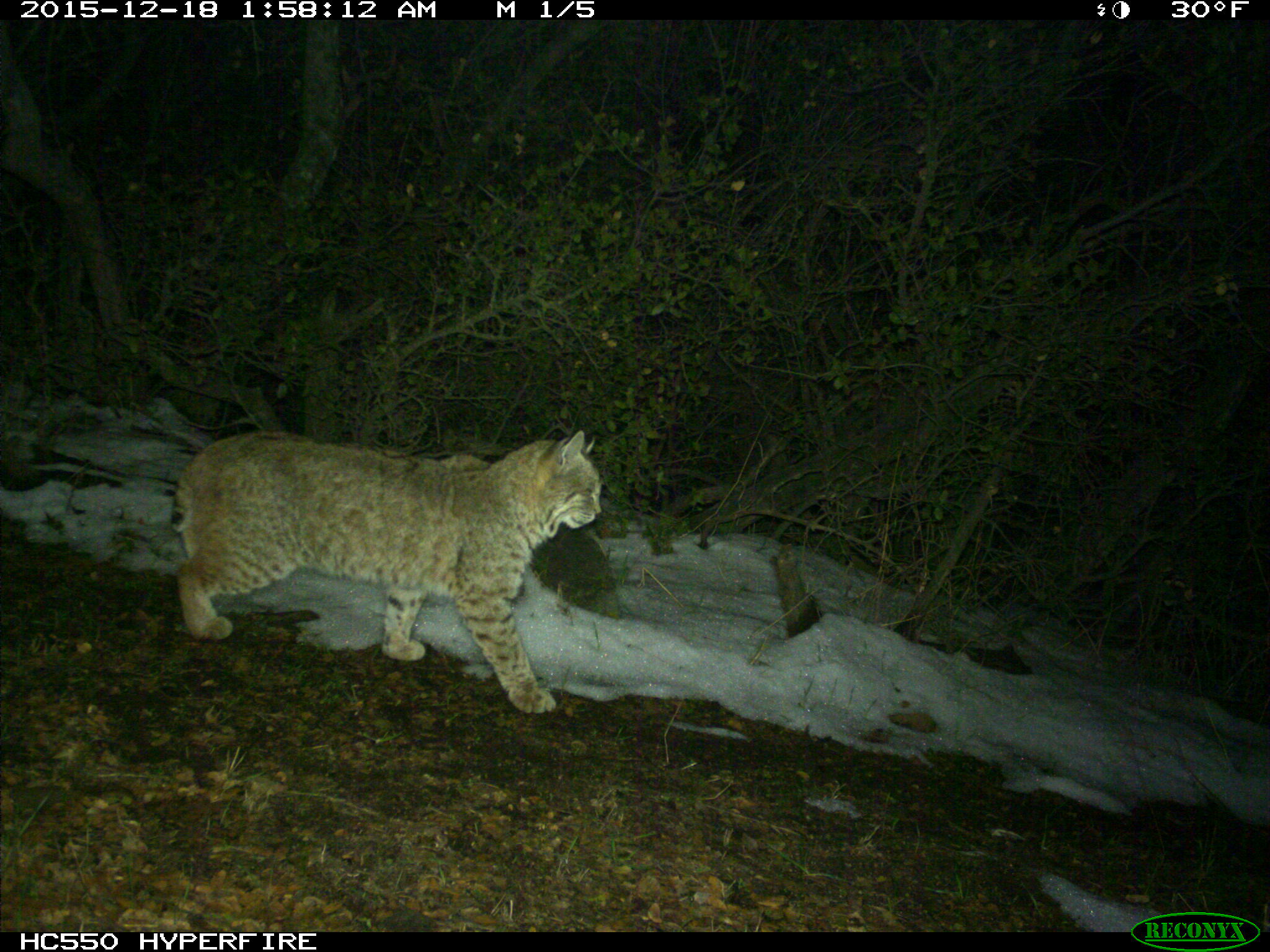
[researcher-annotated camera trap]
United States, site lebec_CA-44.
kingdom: Animalia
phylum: Chordata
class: Mammalia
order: Carnivora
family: Felidae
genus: Lynx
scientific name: Lynx rufus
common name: bobcat